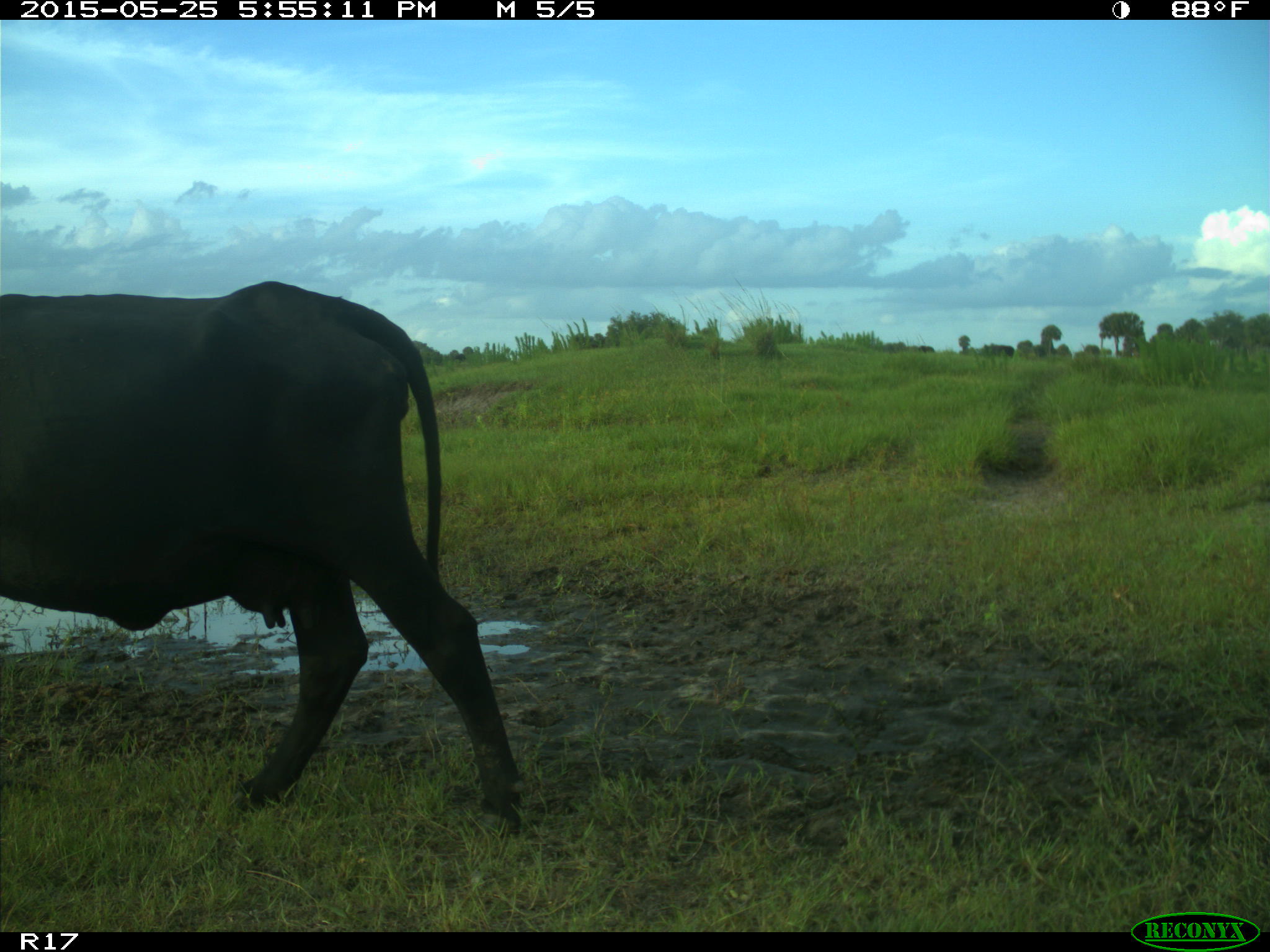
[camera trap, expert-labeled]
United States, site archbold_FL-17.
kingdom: Animalia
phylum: Chordata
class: Mammalia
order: Artiodactyla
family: Bovidae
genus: Bos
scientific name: Bos taurus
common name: domestic cow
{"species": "Bos taurus (domestic cow)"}